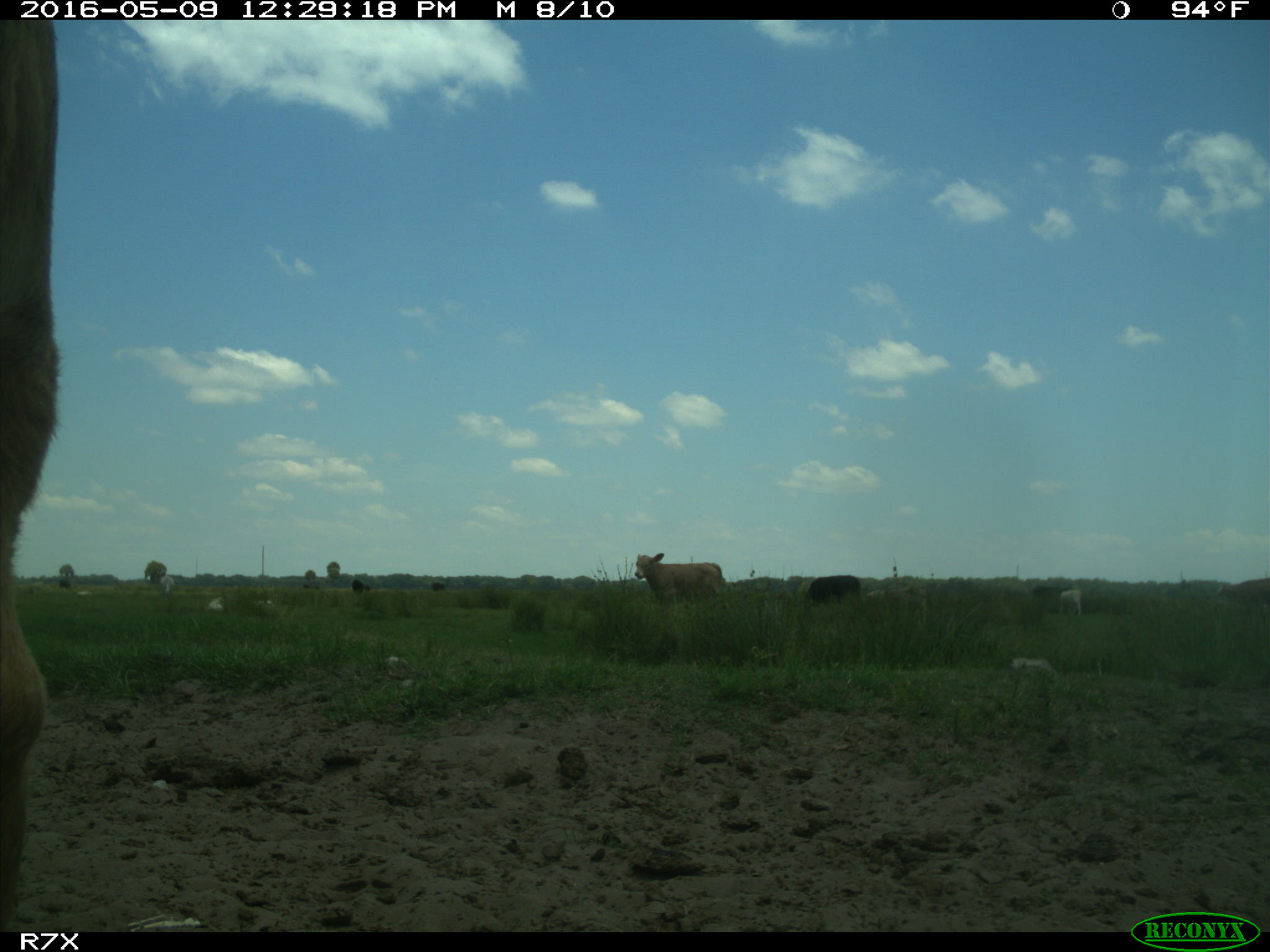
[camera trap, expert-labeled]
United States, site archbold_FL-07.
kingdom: Animalia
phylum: Chordata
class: Mammalia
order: Artiodactyla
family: Bovidae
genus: Bos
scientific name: Bos taurus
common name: domestic cow